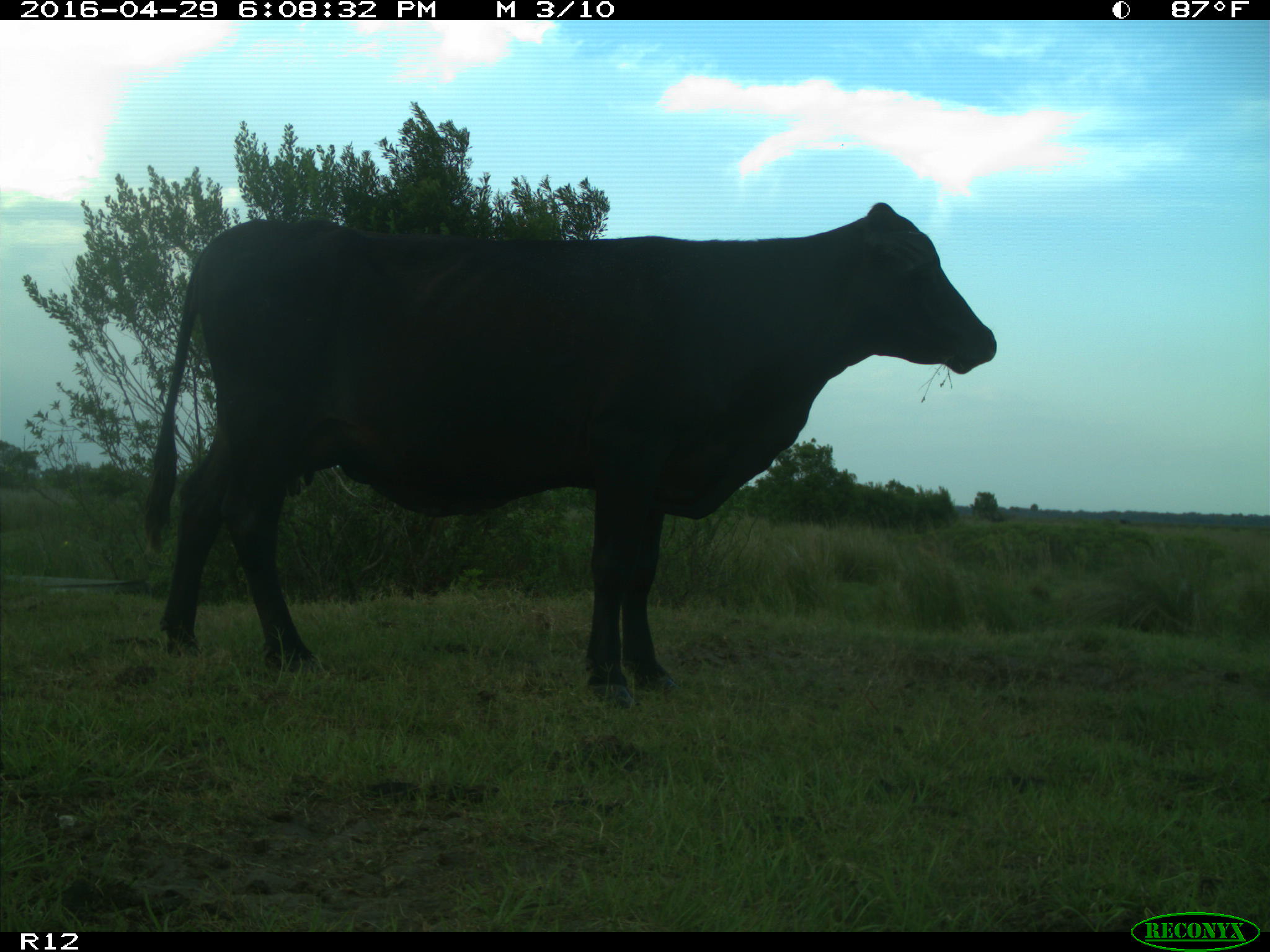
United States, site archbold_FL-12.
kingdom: Animalia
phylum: Chordata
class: Mammalia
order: Artiodactyla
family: Bovidae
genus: Bos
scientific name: Bos taurus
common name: domestic cow